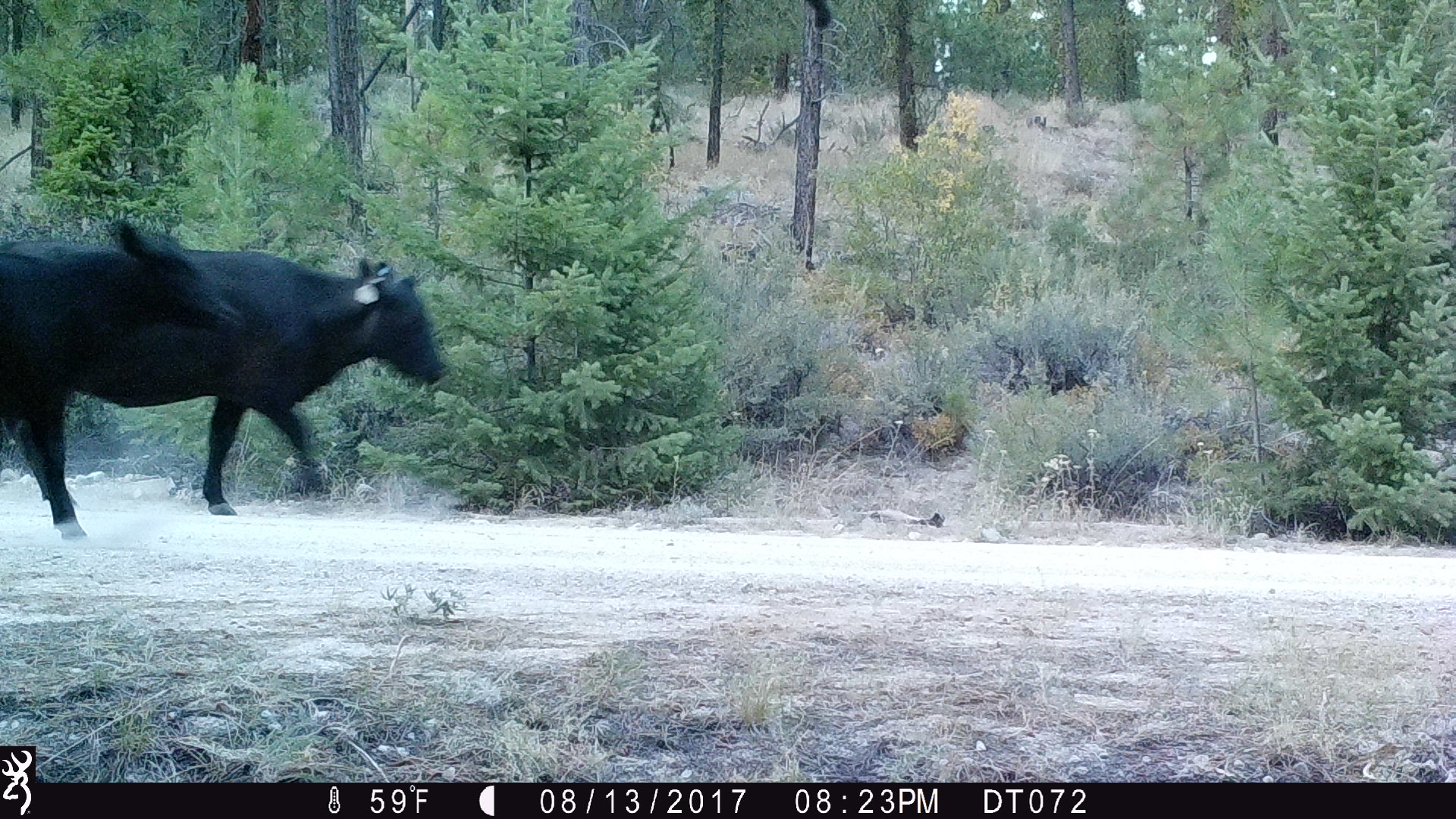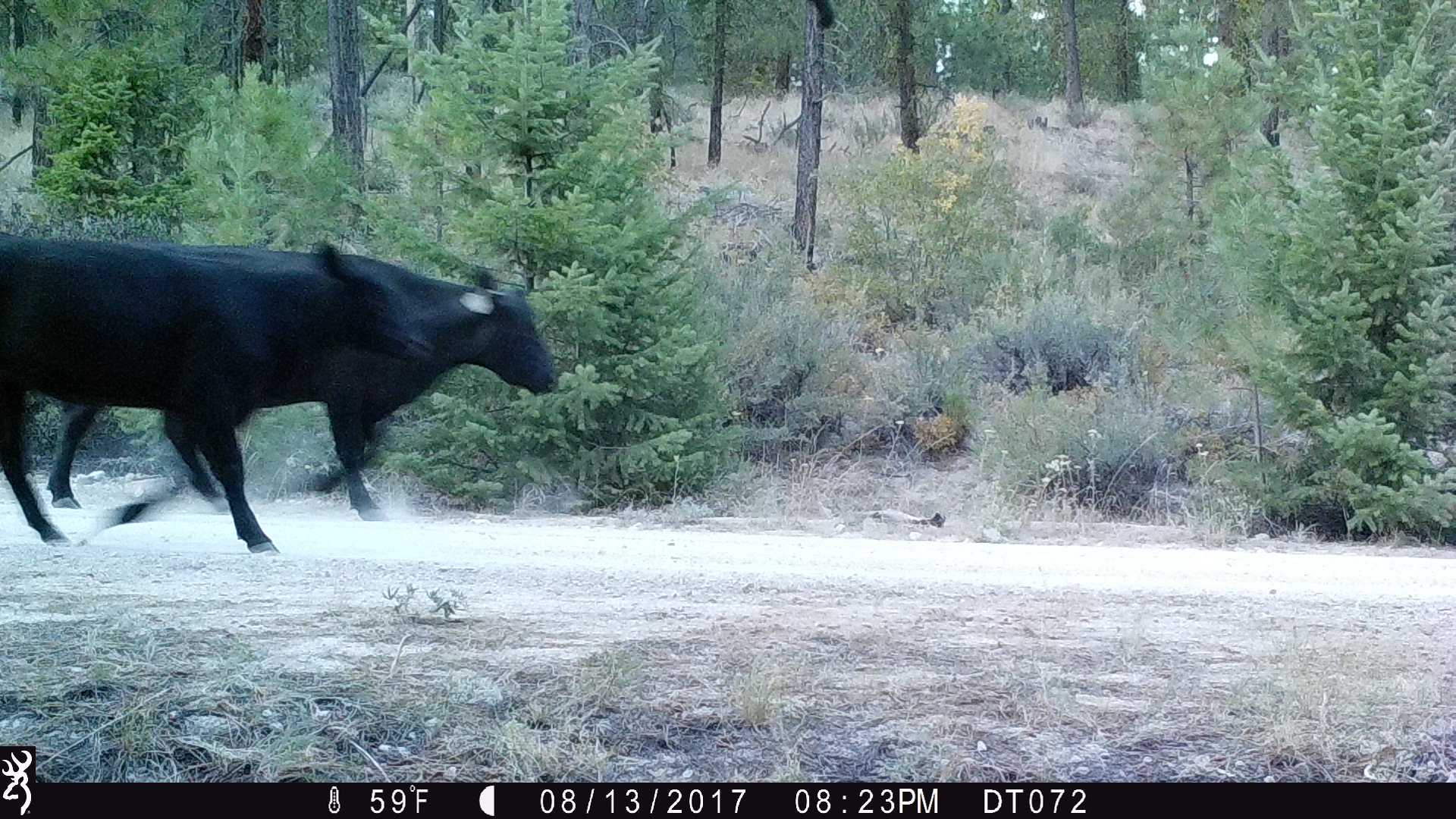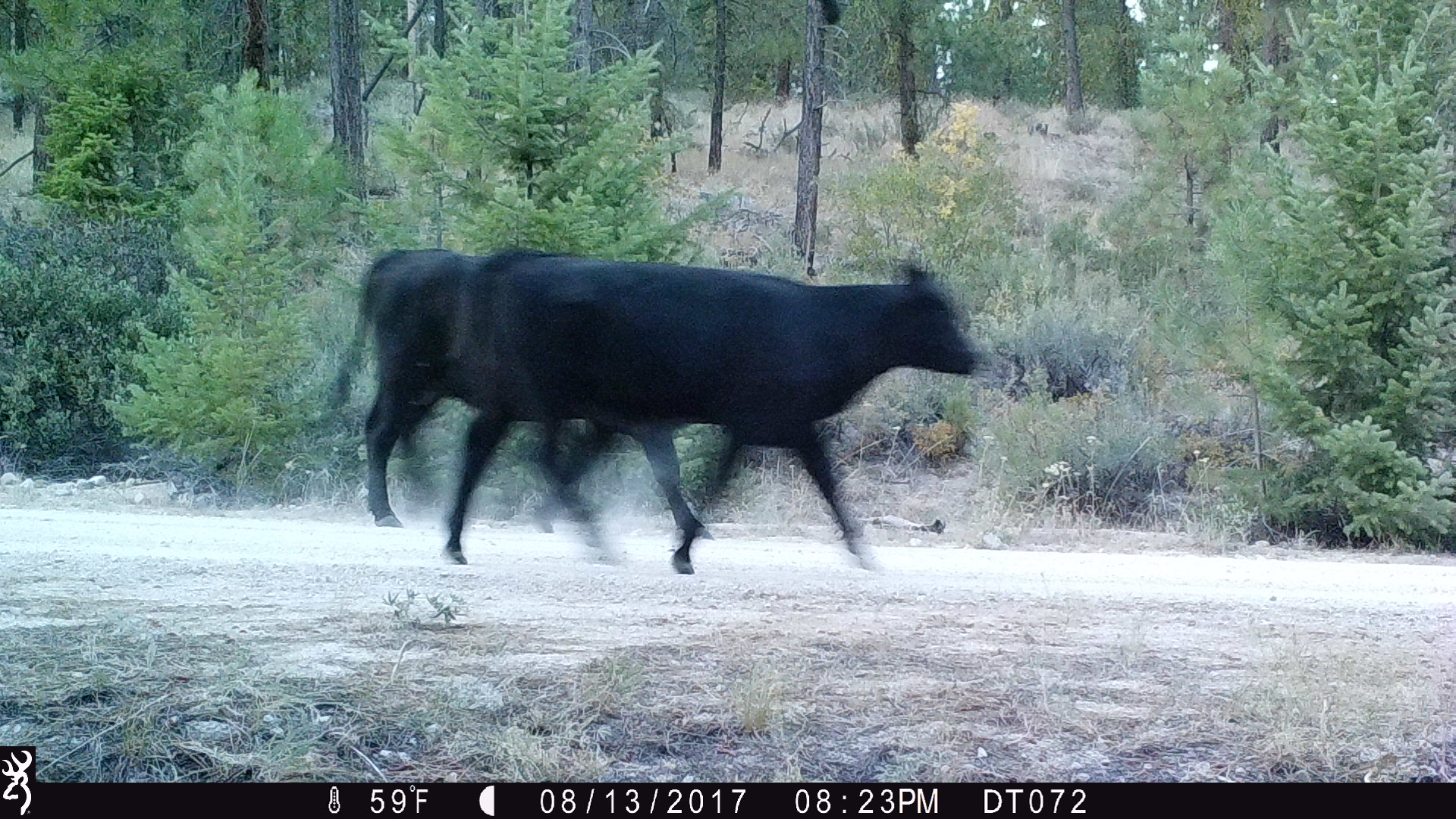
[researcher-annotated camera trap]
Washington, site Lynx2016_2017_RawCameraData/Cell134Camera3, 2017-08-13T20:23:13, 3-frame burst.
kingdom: Animalia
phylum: Chordata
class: Mammalia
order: Artiodactyla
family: Bovidae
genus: Bos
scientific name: Bos taurus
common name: domestic cattle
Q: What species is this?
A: Domestic cattle (Bos taurus).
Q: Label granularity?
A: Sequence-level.